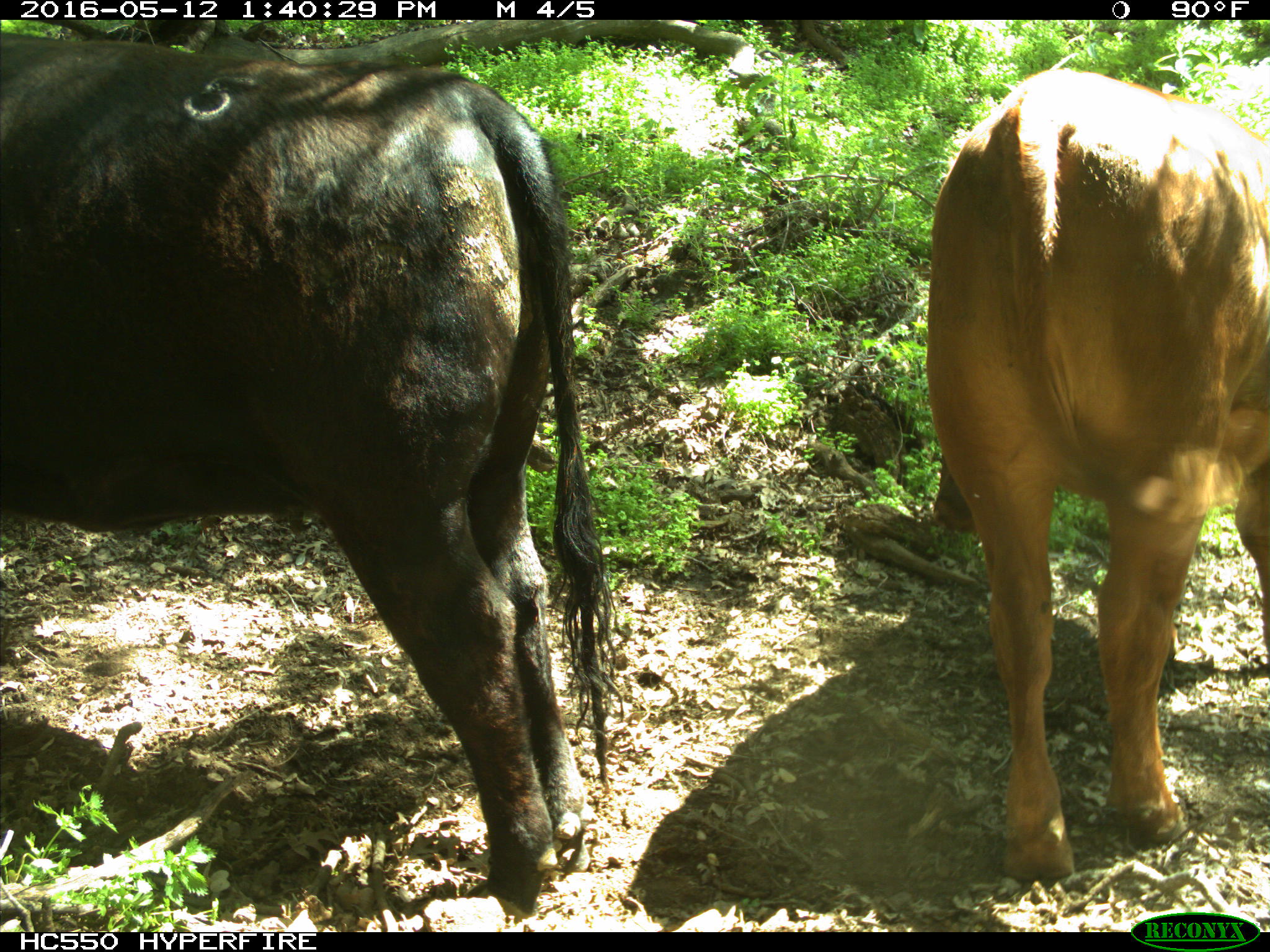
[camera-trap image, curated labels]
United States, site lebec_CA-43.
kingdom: Animalia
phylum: Chordata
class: Mammalia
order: Artiodactyla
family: Bovidae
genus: Bos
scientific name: Bos taurus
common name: domestic cow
Bos taurus (domestic cow).